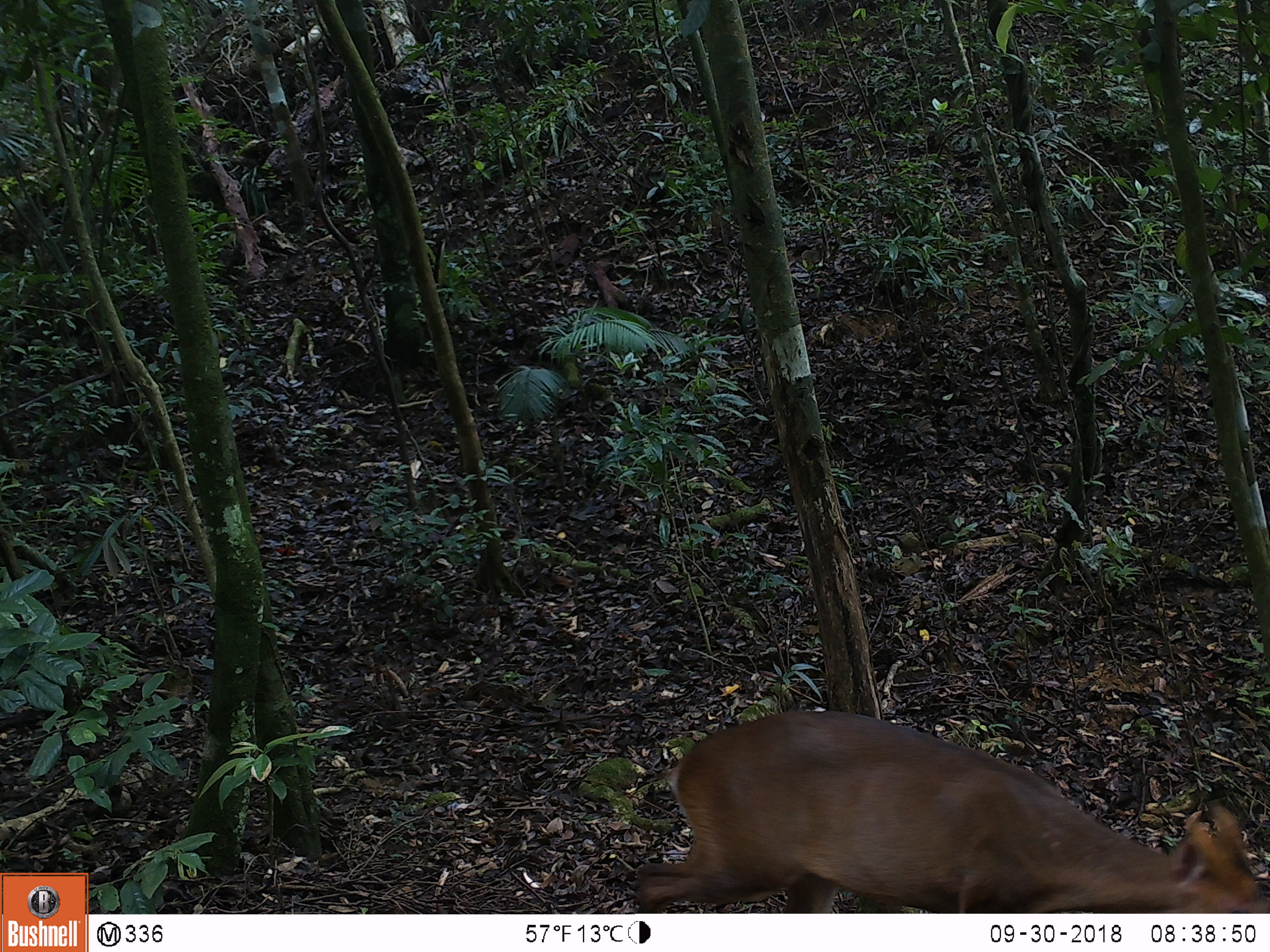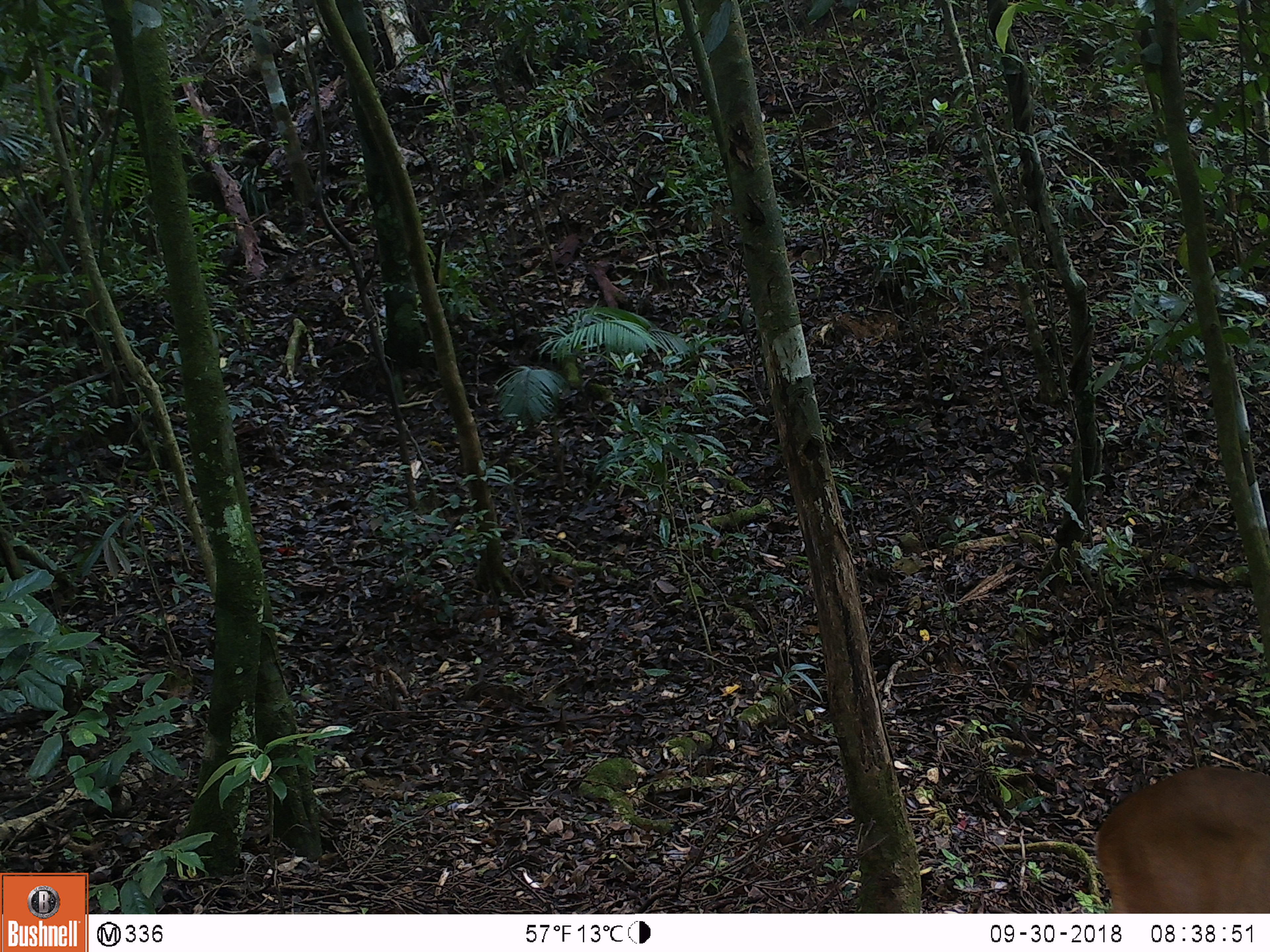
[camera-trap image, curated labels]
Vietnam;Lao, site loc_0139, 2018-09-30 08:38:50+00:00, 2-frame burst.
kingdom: Animalia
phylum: Chordata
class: Mammalia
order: Artiodactyla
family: Cervidae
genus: Muntiacus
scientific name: Muntiacus vuquangensis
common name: large-antlered muntjac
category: large antlered muntjac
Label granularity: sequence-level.